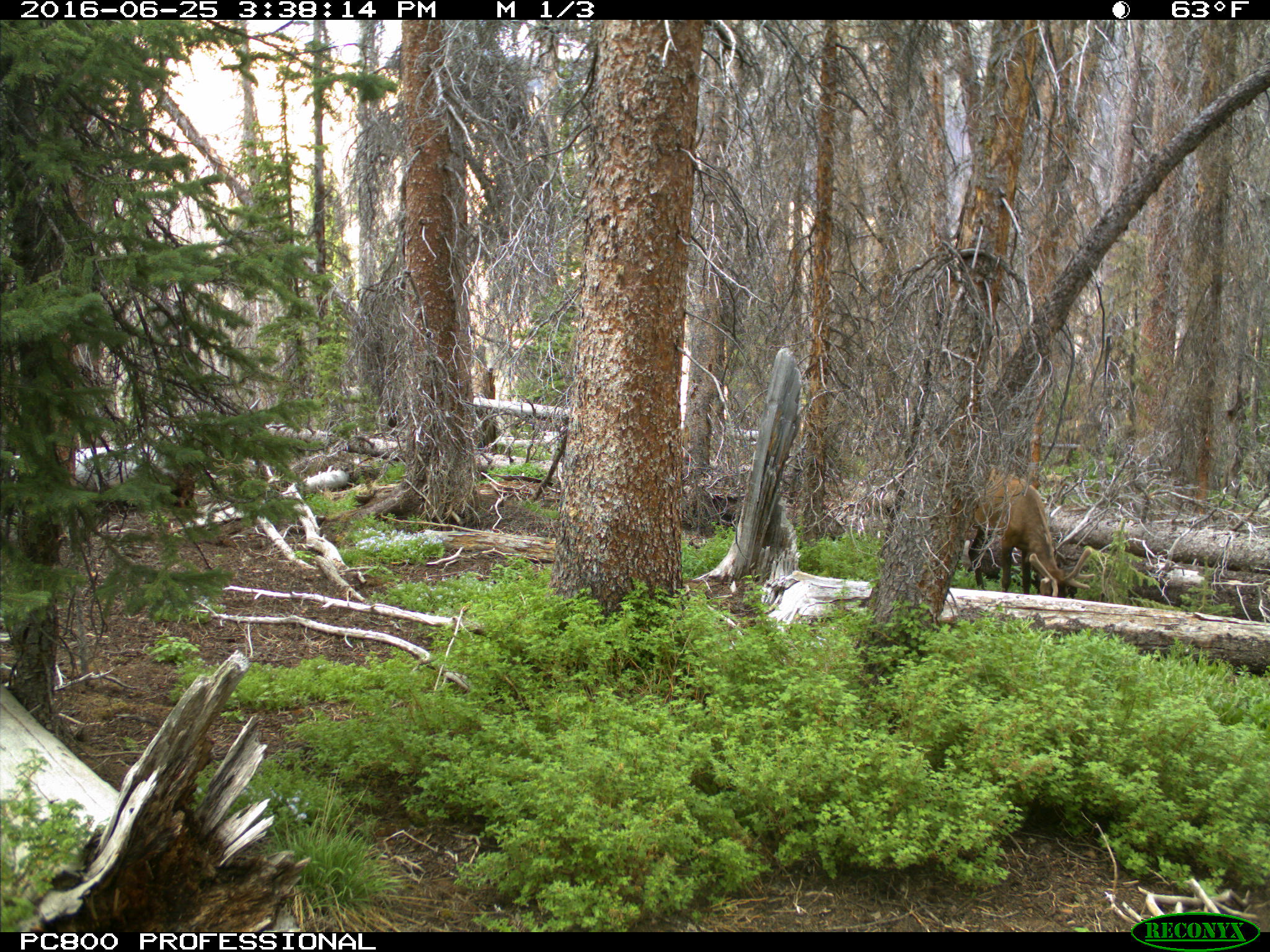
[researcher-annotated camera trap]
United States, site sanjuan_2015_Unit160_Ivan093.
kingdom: Animalia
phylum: Chordata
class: Mammalia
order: Artiodactyla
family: Cervidae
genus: Cervus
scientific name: Cervus elaphus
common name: red deer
Cervus elaphus (red deer).